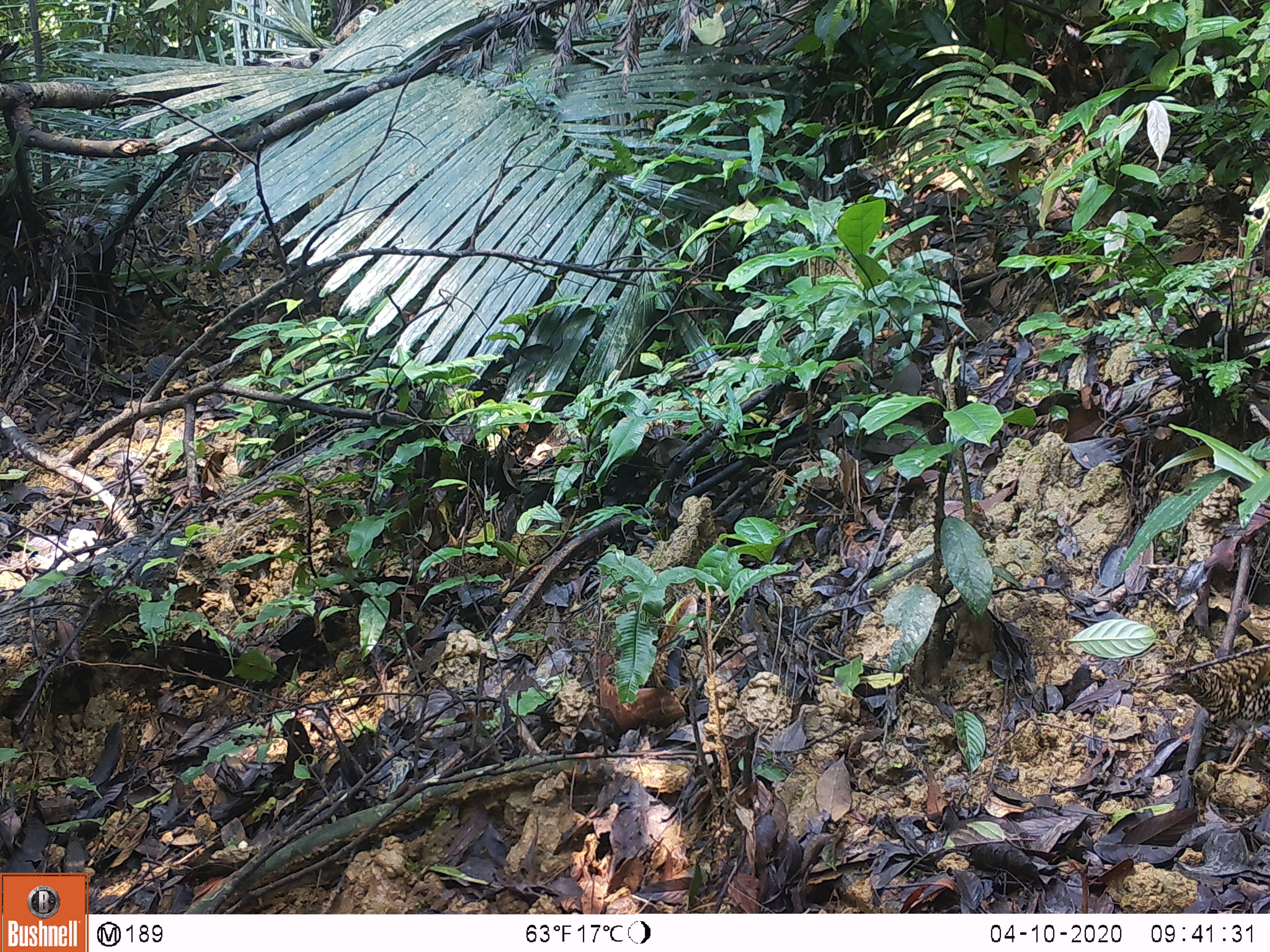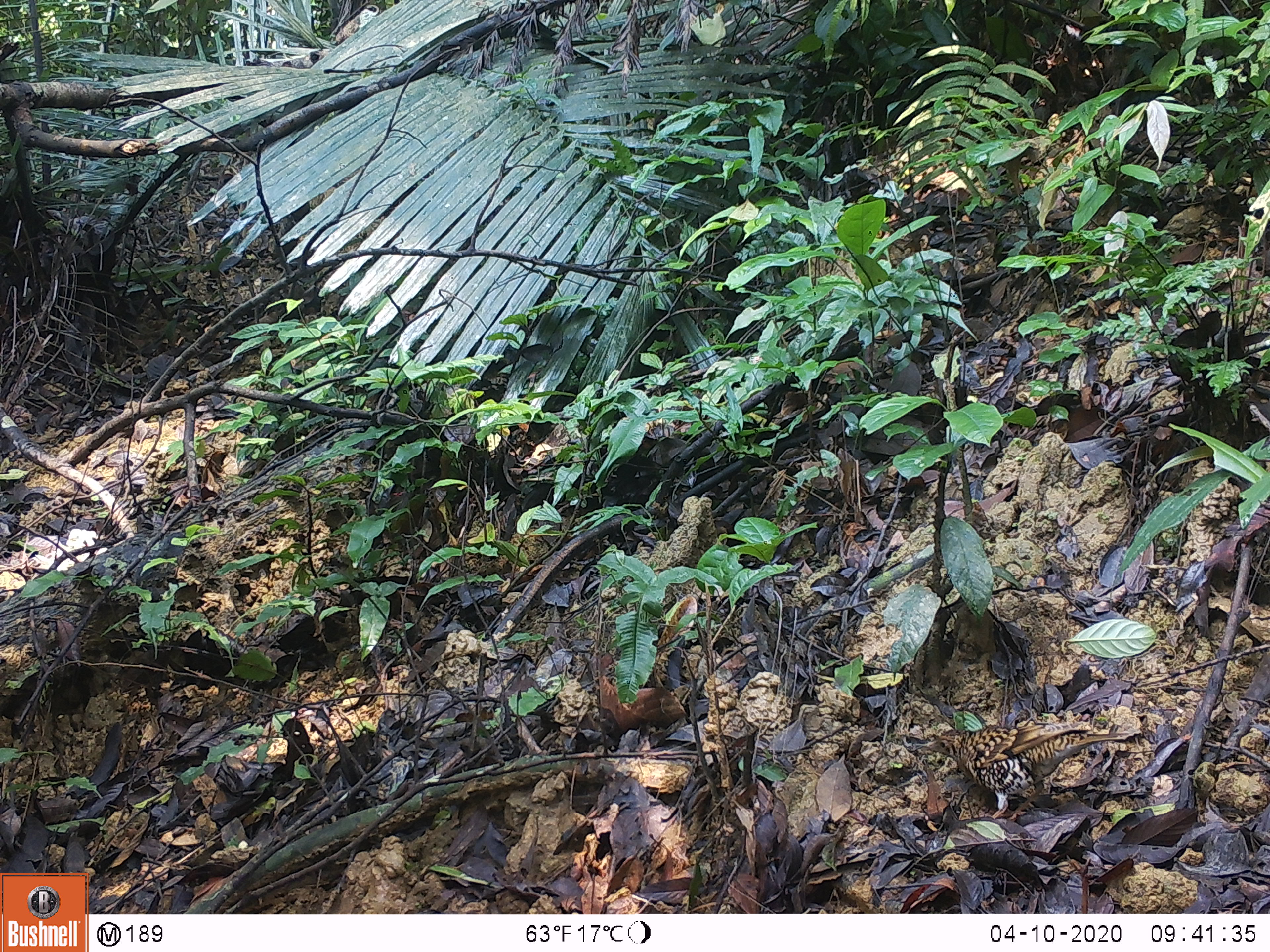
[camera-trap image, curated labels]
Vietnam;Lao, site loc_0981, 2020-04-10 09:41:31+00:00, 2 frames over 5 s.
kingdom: Animalia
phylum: Chordata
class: Aves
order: Passeriformes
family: Turdidae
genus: Zoothera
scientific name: Zoothera dauma dauma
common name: scaly thrush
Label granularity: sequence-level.